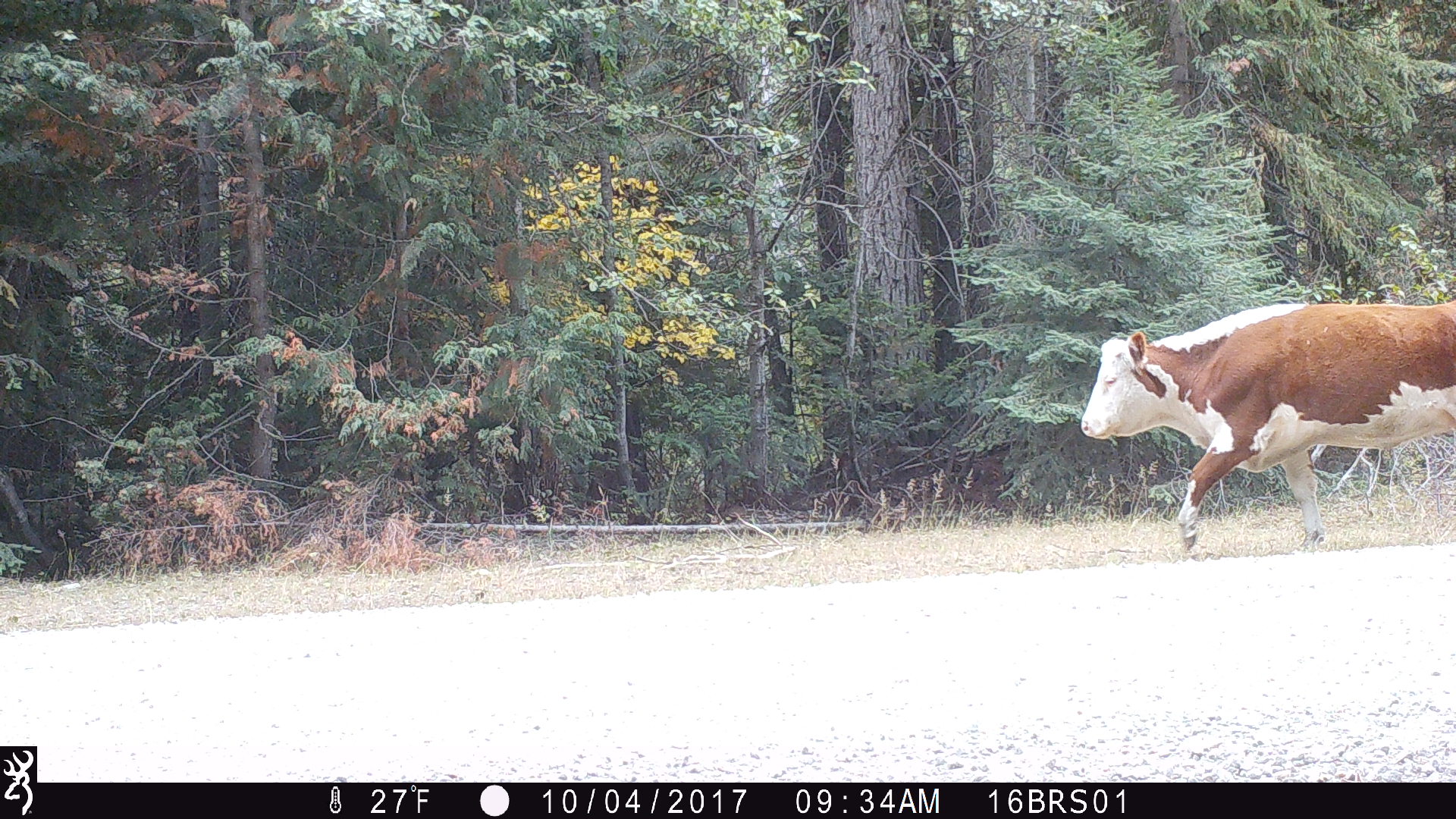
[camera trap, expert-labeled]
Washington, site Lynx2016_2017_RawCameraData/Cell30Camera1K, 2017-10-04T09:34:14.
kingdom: Animalia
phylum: Chordata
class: Mammalia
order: Artiodactyla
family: Bovidae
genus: Bos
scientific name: Bos taurus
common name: domestic cattle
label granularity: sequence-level